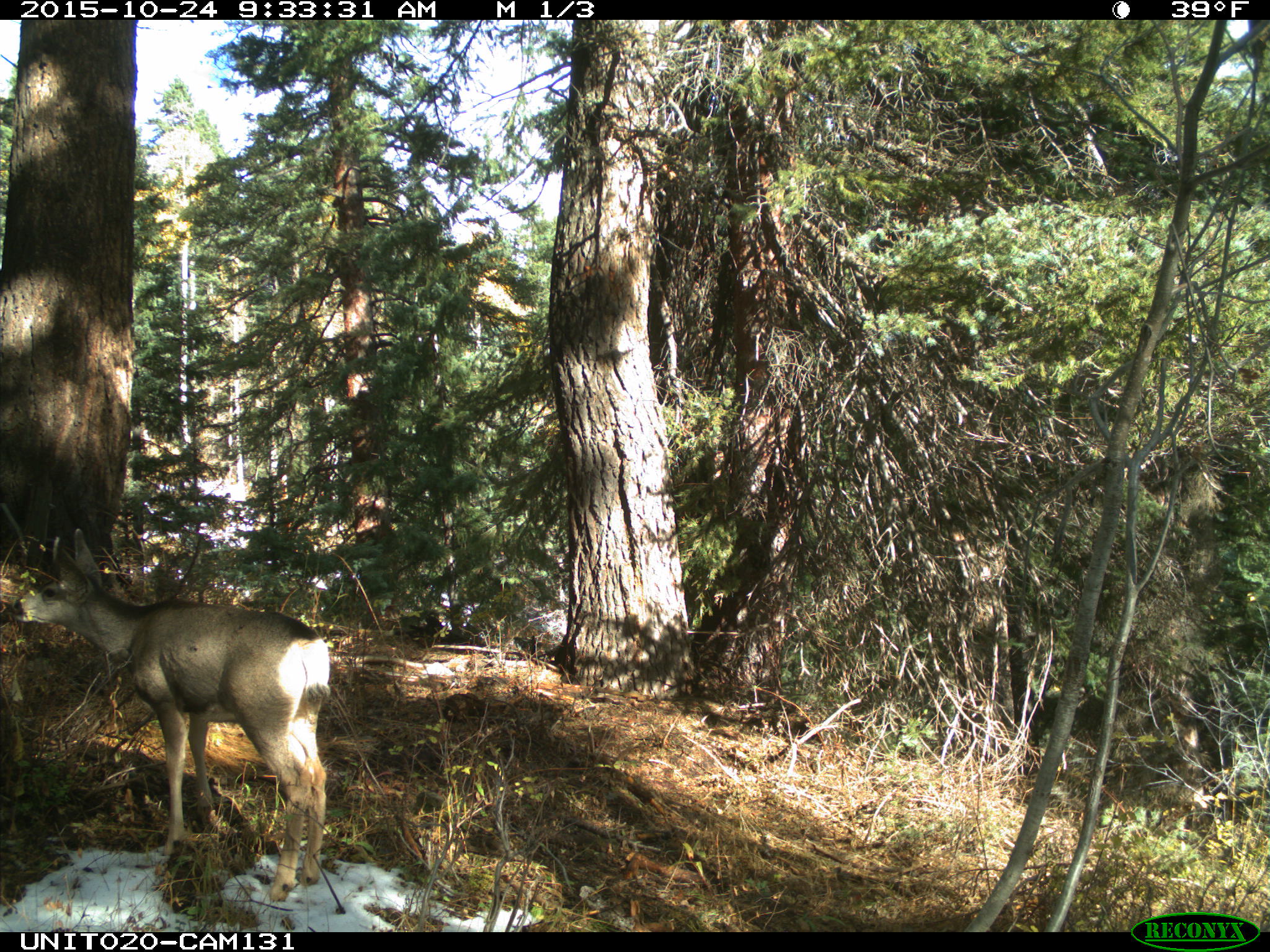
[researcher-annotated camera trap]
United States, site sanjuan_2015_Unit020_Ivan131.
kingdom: Animalia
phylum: Chordata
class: Mammalia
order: Artiodactyla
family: Cervidae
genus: Odocoileus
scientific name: Odocoileus hemionus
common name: mule deer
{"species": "Odocoileus hemionus (mule deer)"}